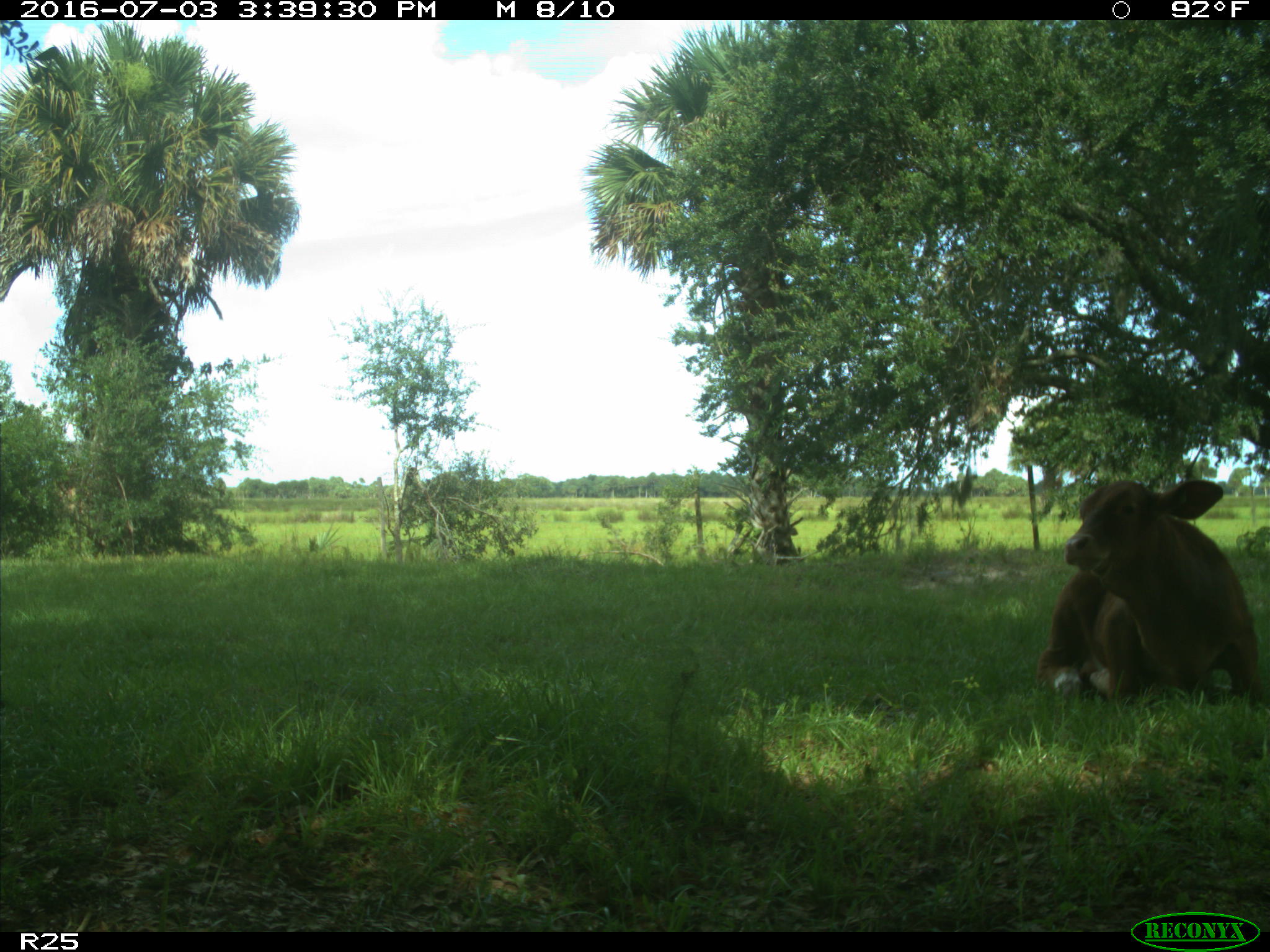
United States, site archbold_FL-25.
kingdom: Animalia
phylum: Chordata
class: Mammalia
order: Artiodactyla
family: Bovidae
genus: Bos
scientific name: Bos taurus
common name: domestic cow